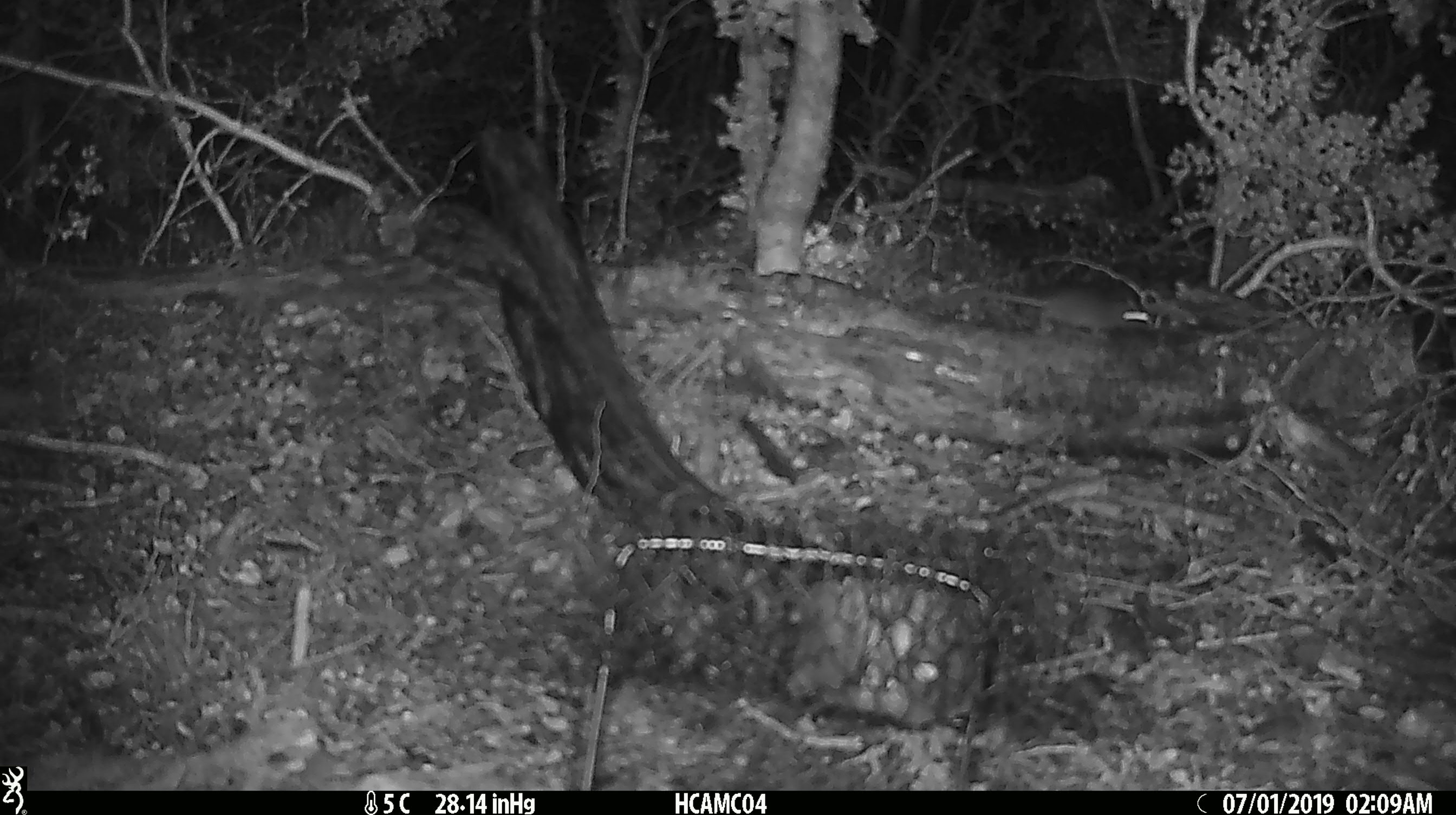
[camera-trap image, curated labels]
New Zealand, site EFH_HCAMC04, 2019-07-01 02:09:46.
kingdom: Animalia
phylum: Chordata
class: Mammalia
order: Rodentia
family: Muridae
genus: Mus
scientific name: Mus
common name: mouse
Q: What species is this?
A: Mouse (Mus).